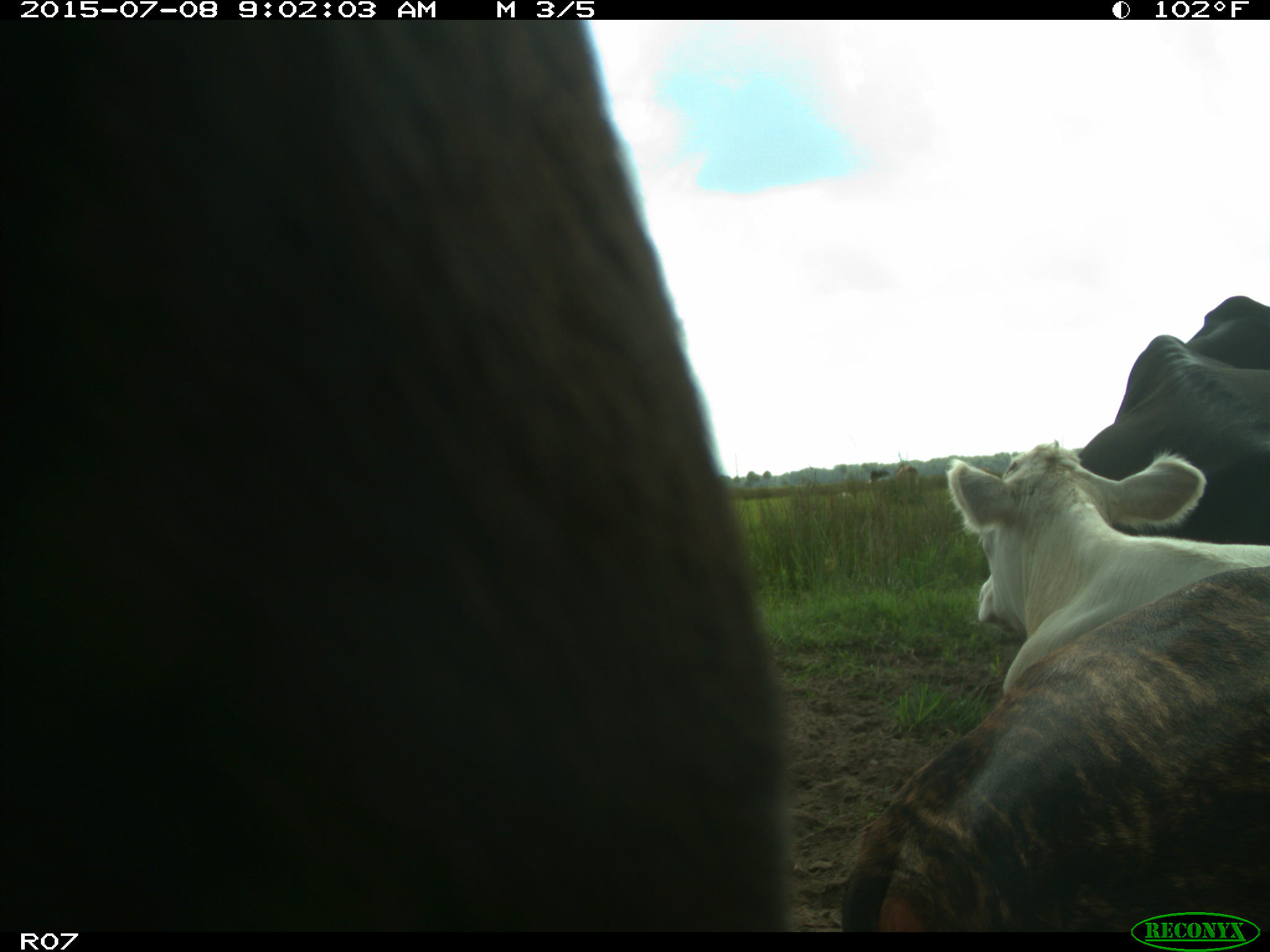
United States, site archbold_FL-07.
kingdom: Animalia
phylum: Chordata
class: Mammalia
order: Artiodactyla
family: Bovidae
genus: Bos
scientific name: Bos taurus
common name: domestic cow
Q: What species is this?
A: Bos taurus (domestic cow).